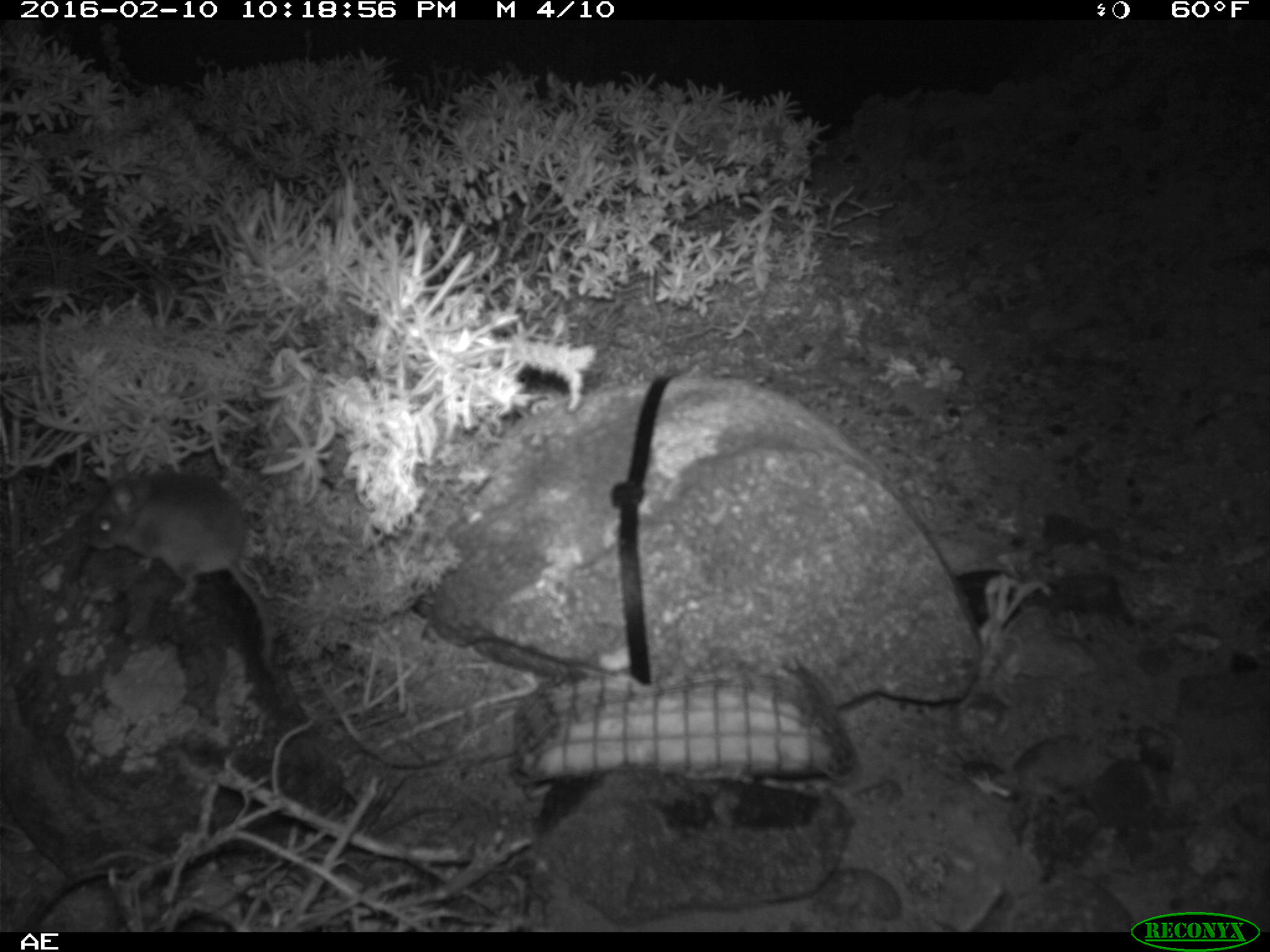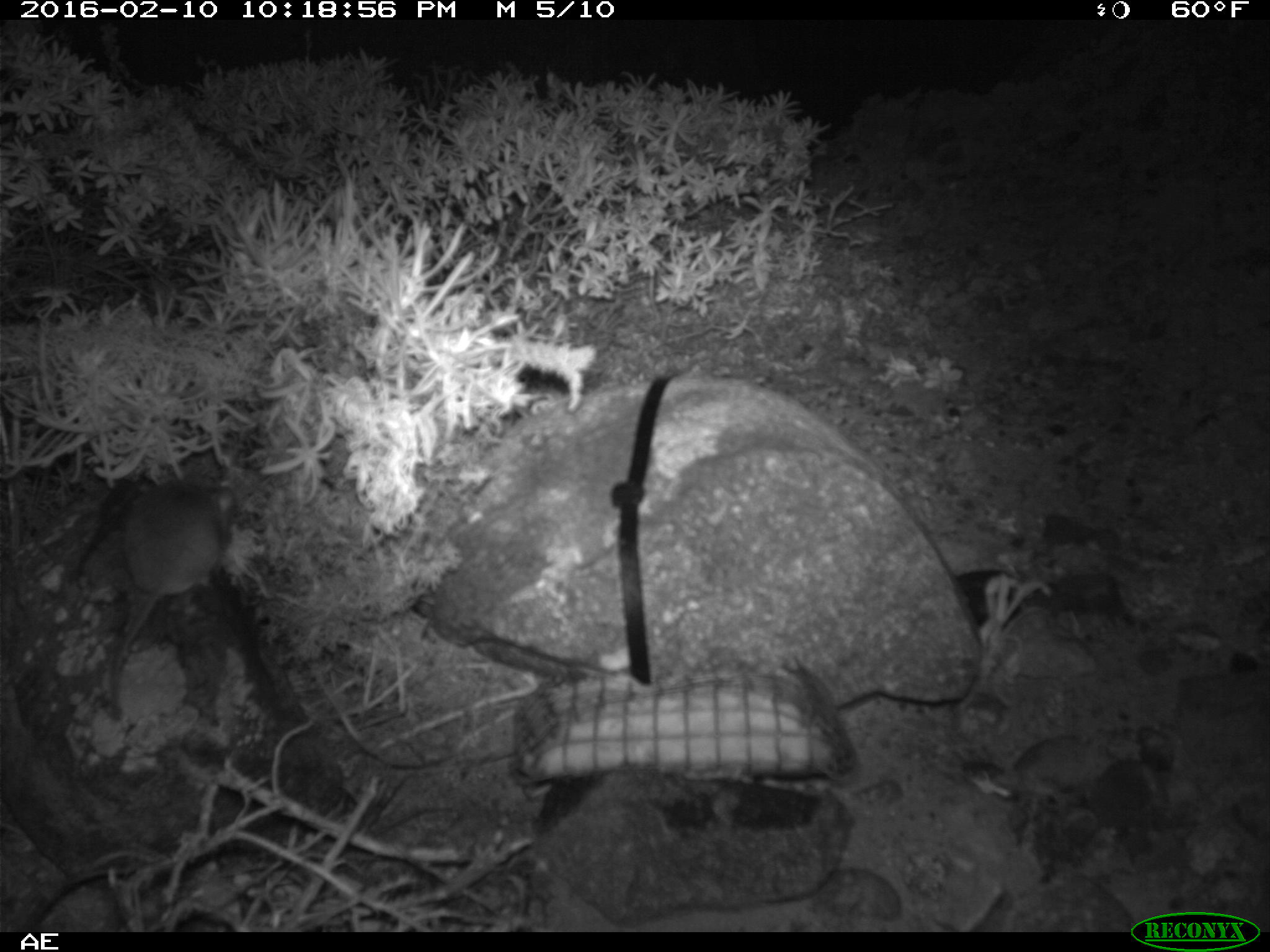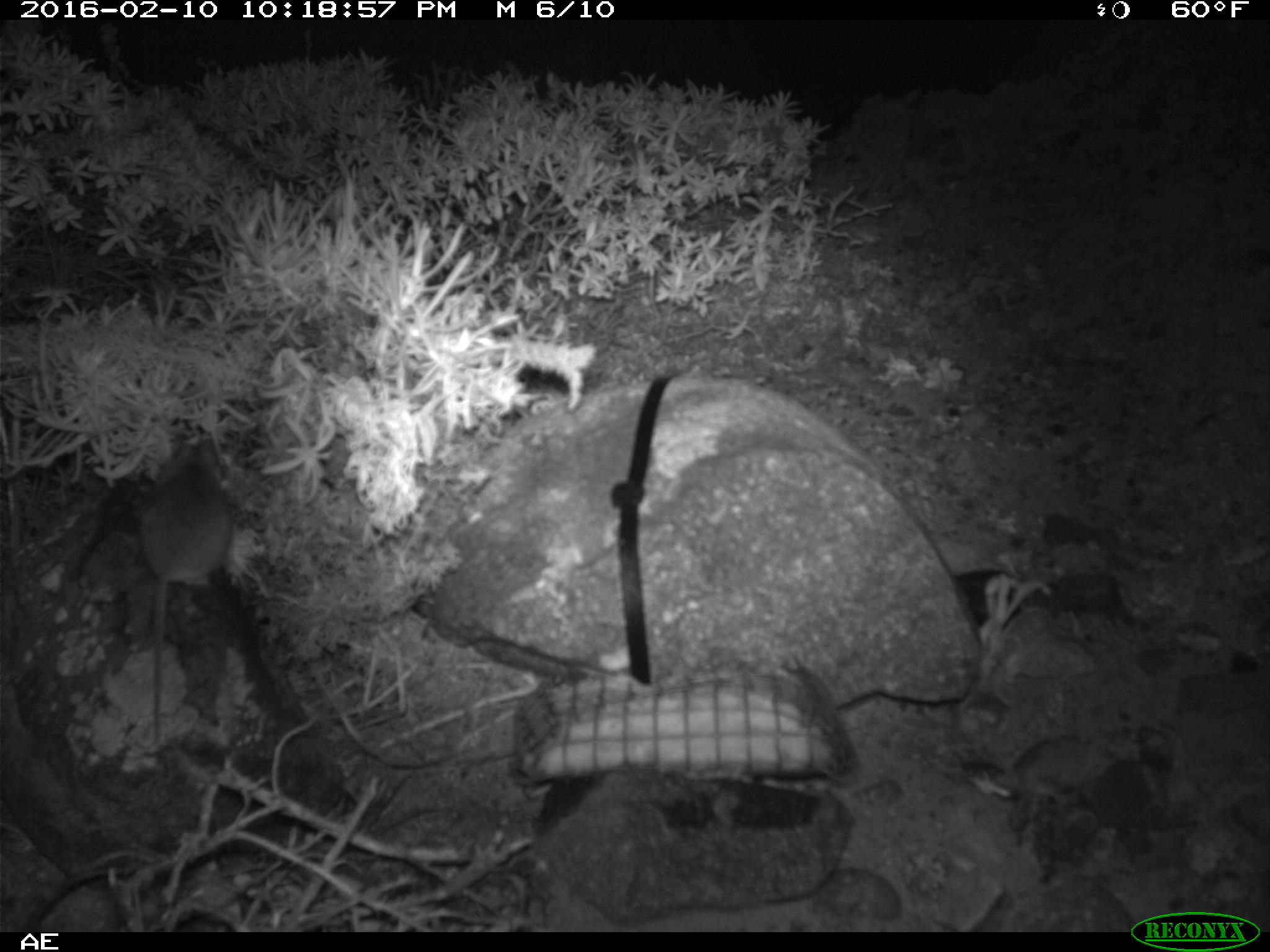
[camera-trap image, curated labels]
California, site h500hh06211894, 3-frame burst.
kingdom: Animalia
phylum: Chordata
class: Mammalia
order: Rodentia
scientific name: Rodentia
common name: rodent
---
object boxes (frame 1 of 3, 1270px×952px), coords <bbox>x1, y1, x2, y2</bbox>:
rodent: <bbox>87, 459, 273, 670</bbox>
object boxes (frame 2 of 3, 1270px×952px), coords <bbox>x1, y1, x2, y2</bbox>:
rodent: <bbox>111, 463, 234, 716</bbox>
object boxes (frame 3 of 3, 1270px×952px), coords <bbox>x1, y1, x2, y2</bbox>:
rodent: <bbox>138, 422, 231, 739</bbox>